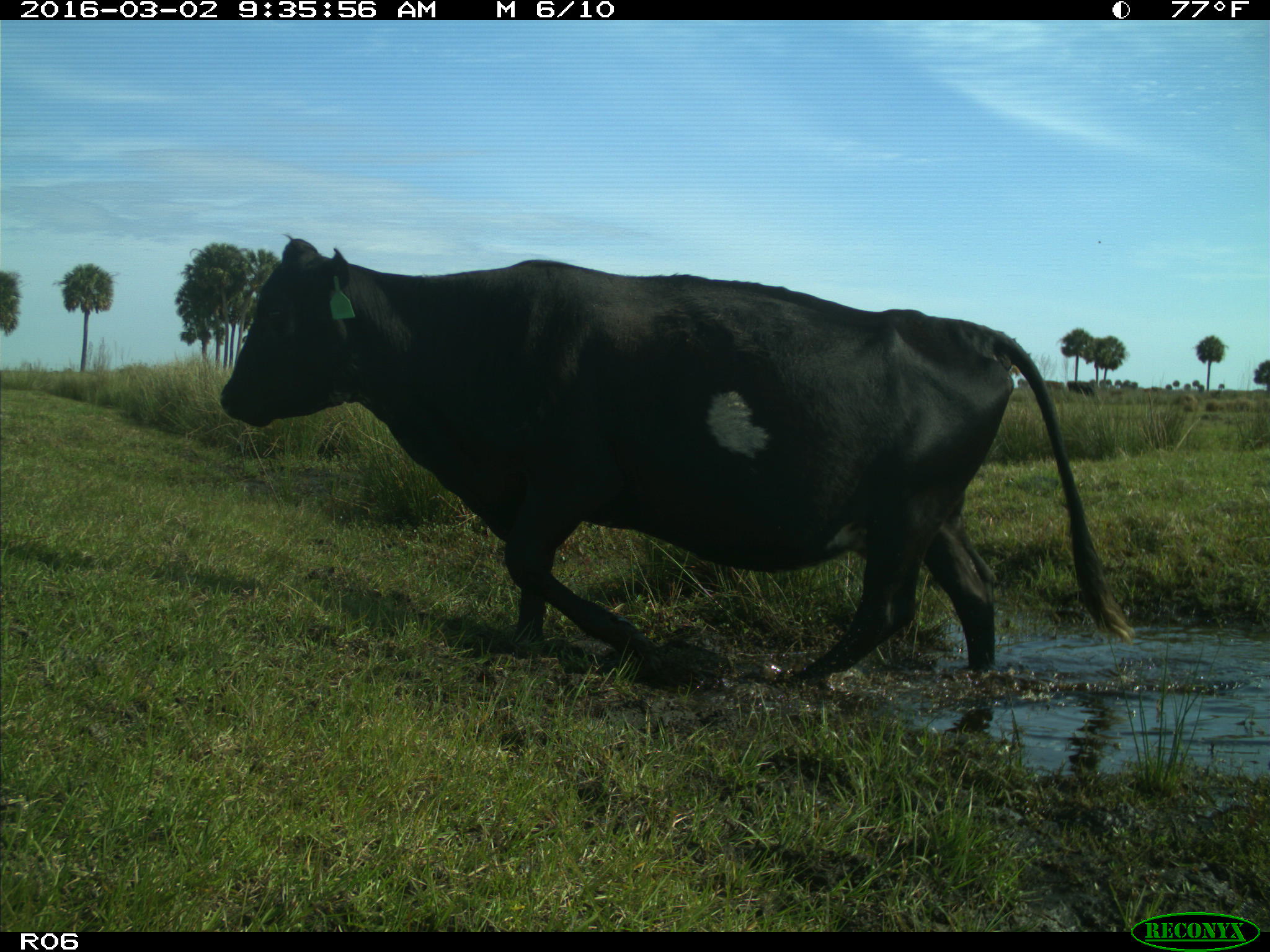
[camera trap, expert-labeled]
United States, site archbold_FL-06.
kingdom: Animalia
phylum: Chordata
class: Mammalia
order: Artiodactyla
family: Bovidae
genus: Bos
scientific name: Bos taurus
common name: domestic cow